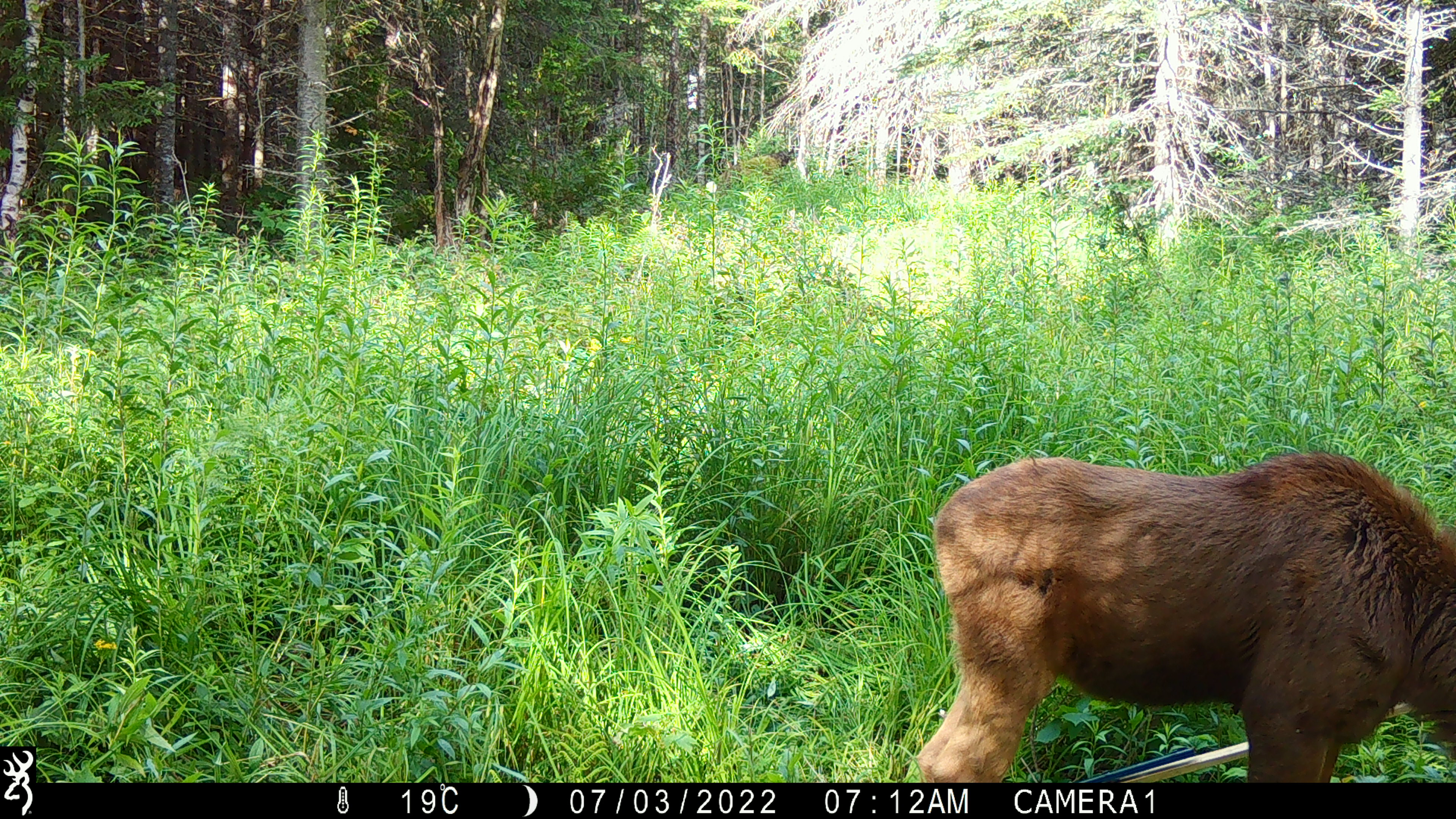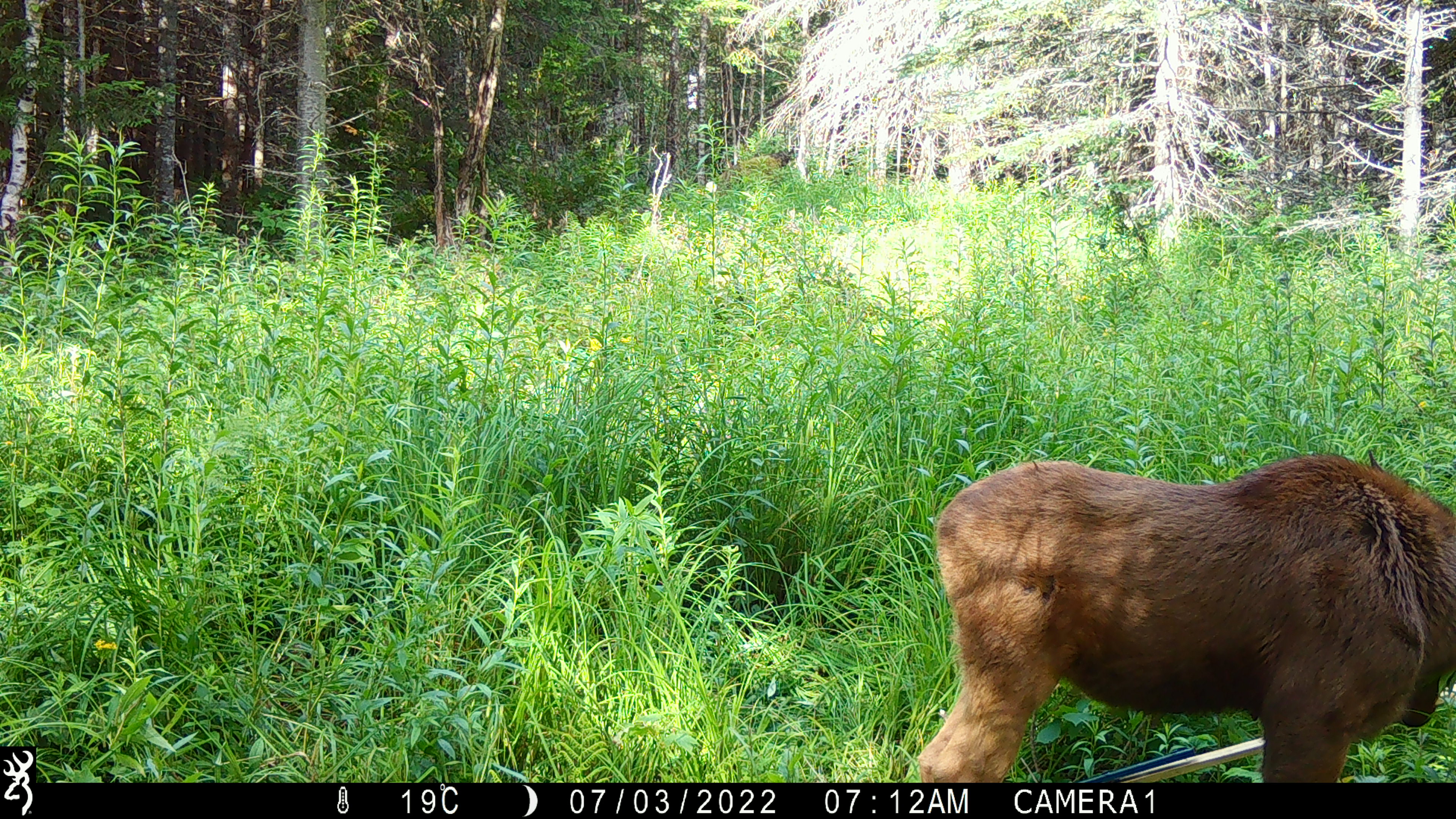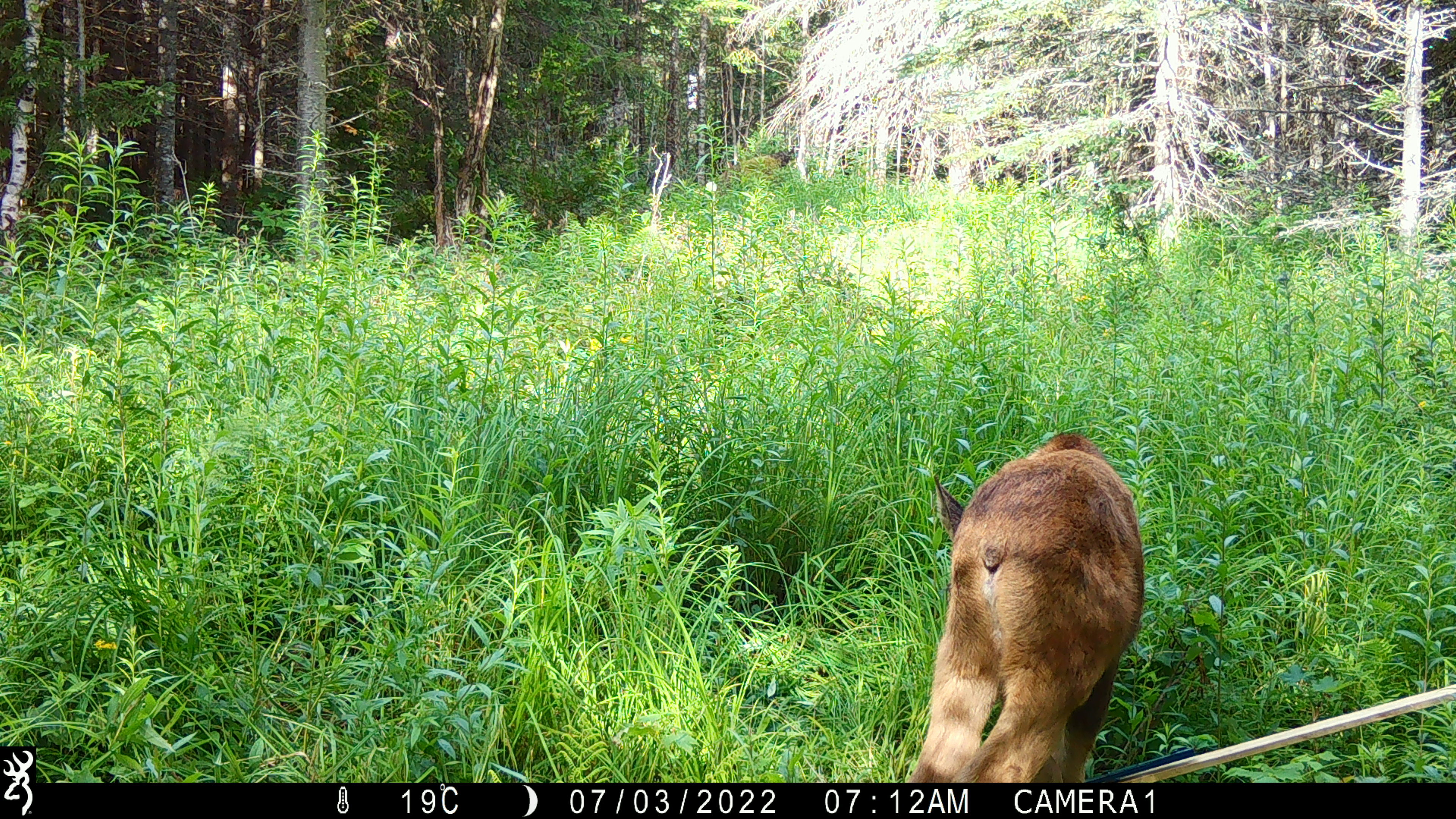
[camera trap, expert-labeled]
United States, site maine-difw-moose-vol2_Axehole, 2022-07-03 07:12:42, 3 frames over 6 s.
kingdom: Animalia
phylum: Chordata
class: Mammalia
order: Artiodactyla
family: Cervidae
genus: Alces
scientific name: Alces alces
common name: moose